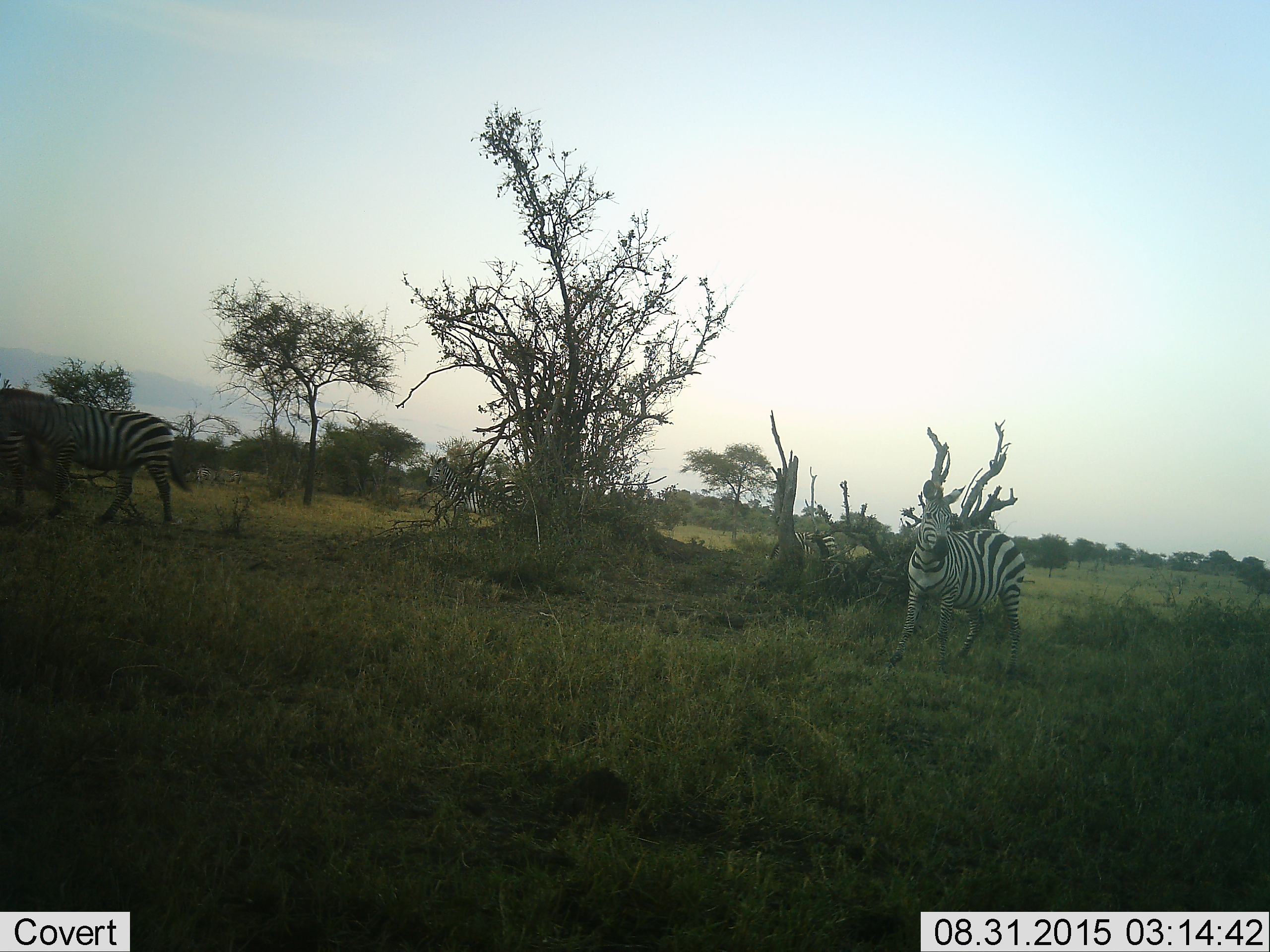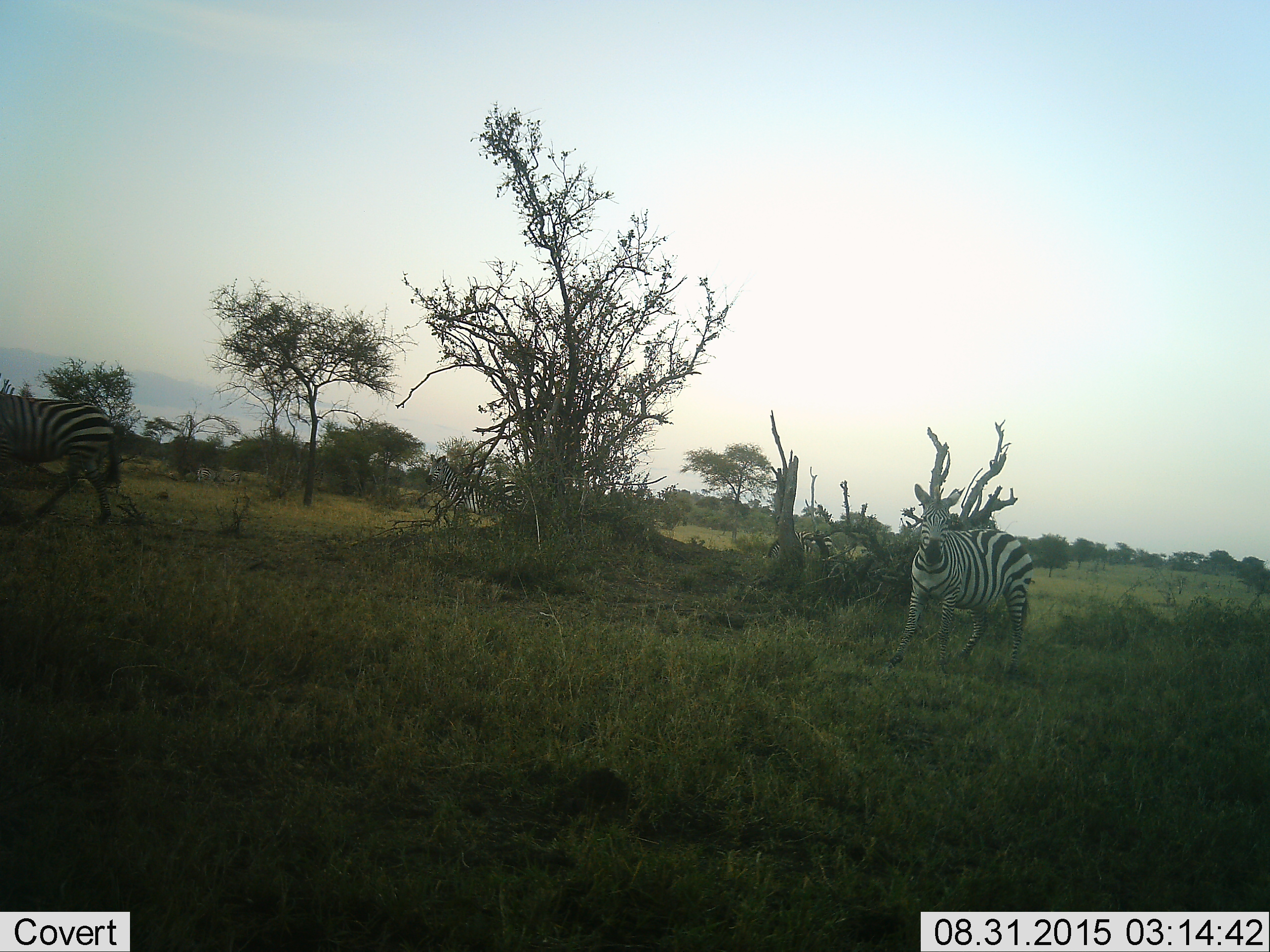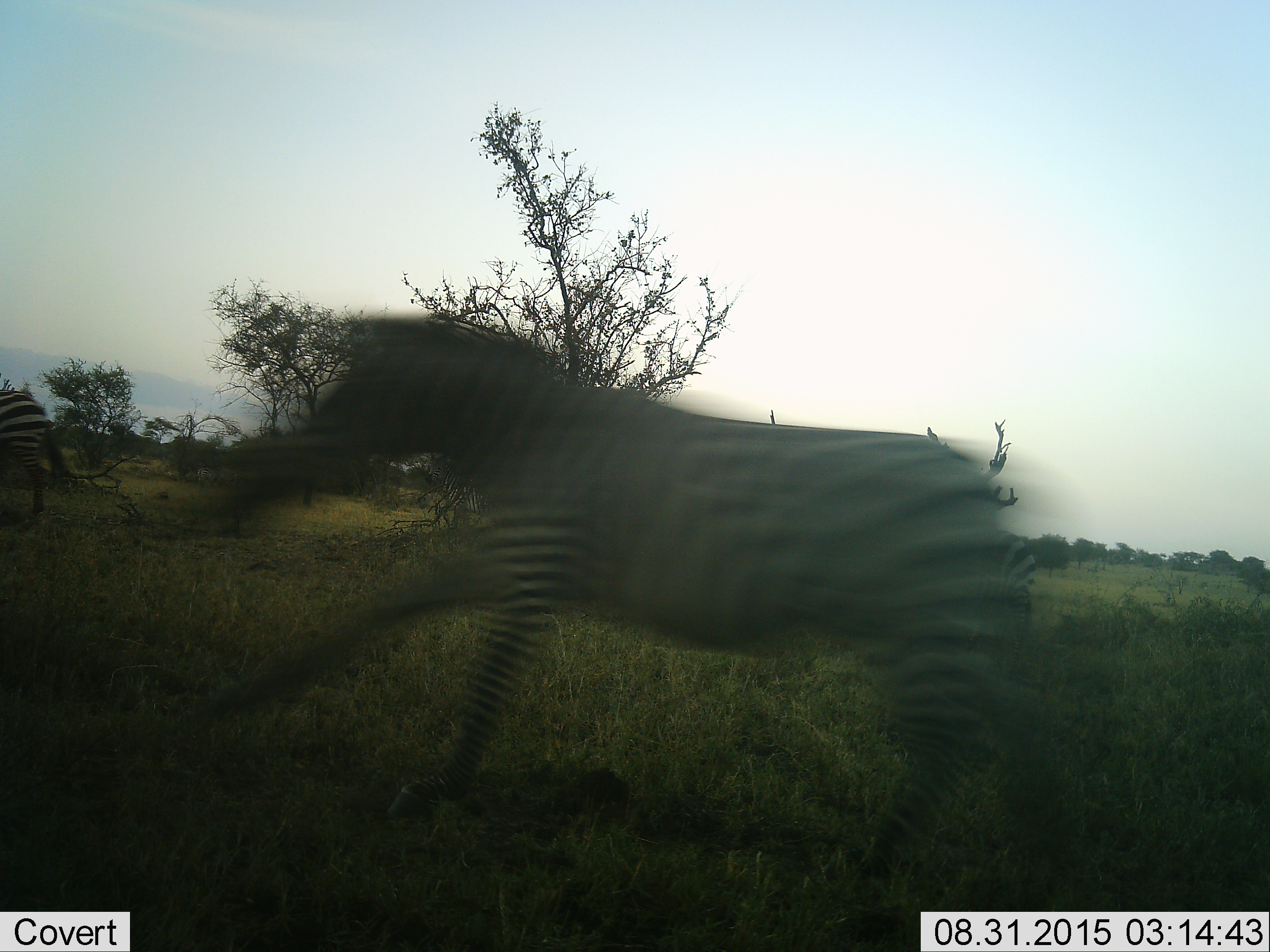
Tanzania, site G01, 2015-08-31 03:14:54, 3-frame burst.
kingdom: Animalia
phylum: Chordata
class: Mammalia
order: Perissodactyla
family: Equidae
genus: Equus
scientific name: Equus quagga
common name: plains zebra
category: zebra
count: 4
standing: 80%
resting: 5%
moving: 85%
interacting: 5%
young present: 0%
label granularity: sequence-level